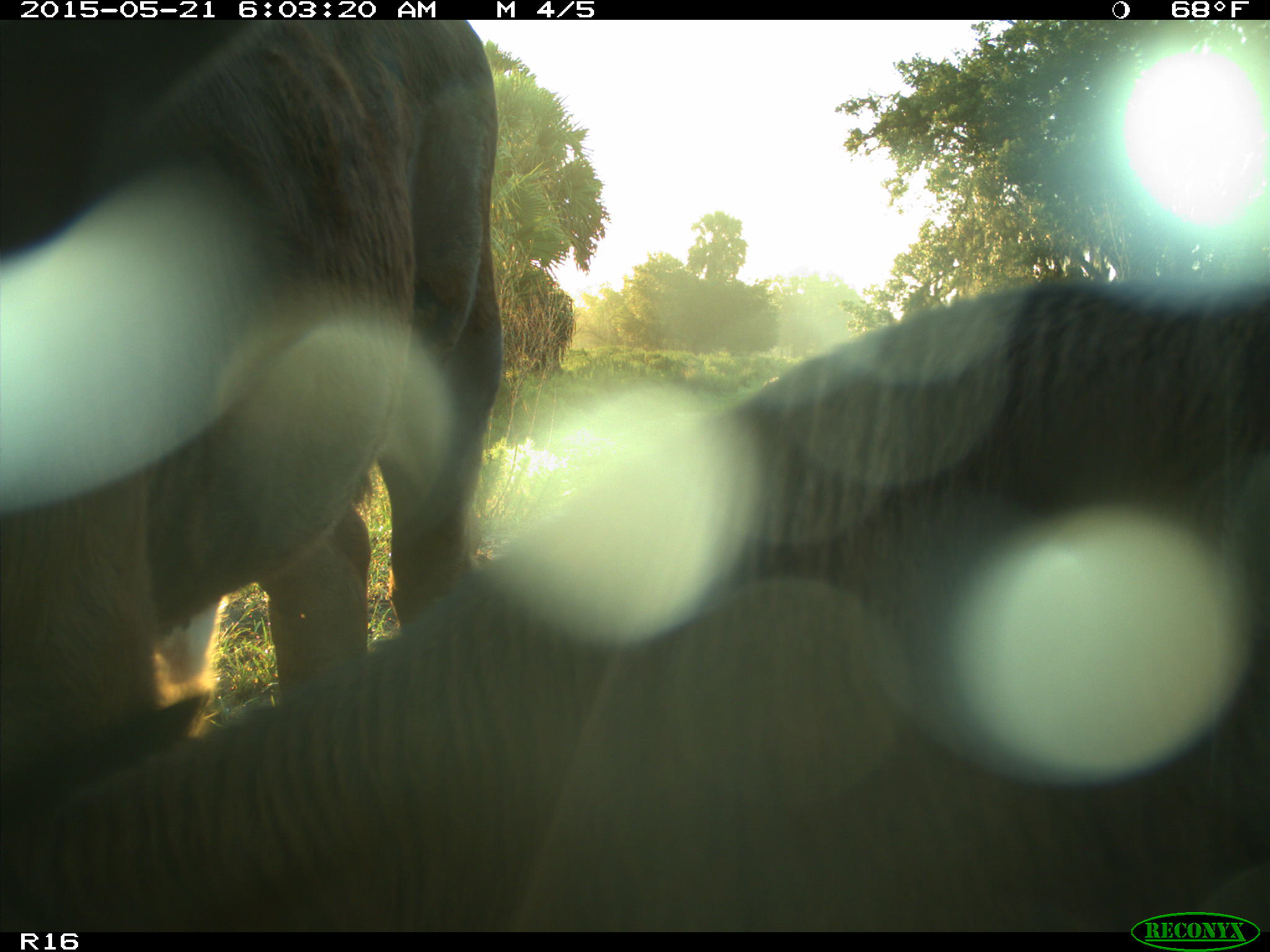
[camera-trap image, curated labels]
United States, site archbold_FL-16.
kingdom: Animalia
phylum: Chordata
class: Mammalia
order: Artiodactyla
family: Bovidae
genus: Bos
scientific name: Bos taurus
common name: domestic cow